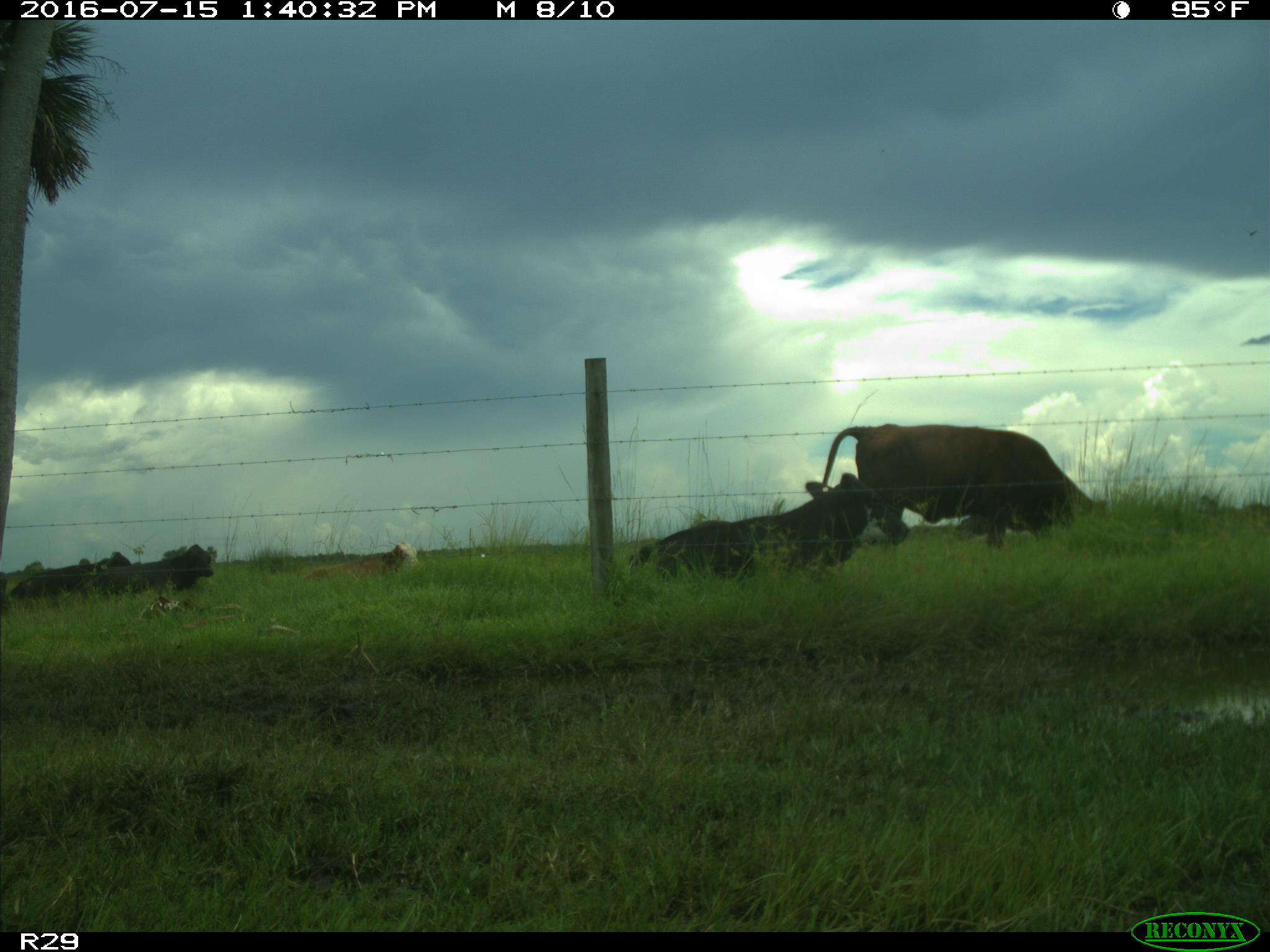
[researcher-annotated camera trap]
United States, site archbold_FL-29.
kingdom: Animalia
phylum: Chordata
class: Mammalia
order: Artiodactyla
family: Bovidae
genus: Bos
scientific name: Bos taurus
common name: domestic cow